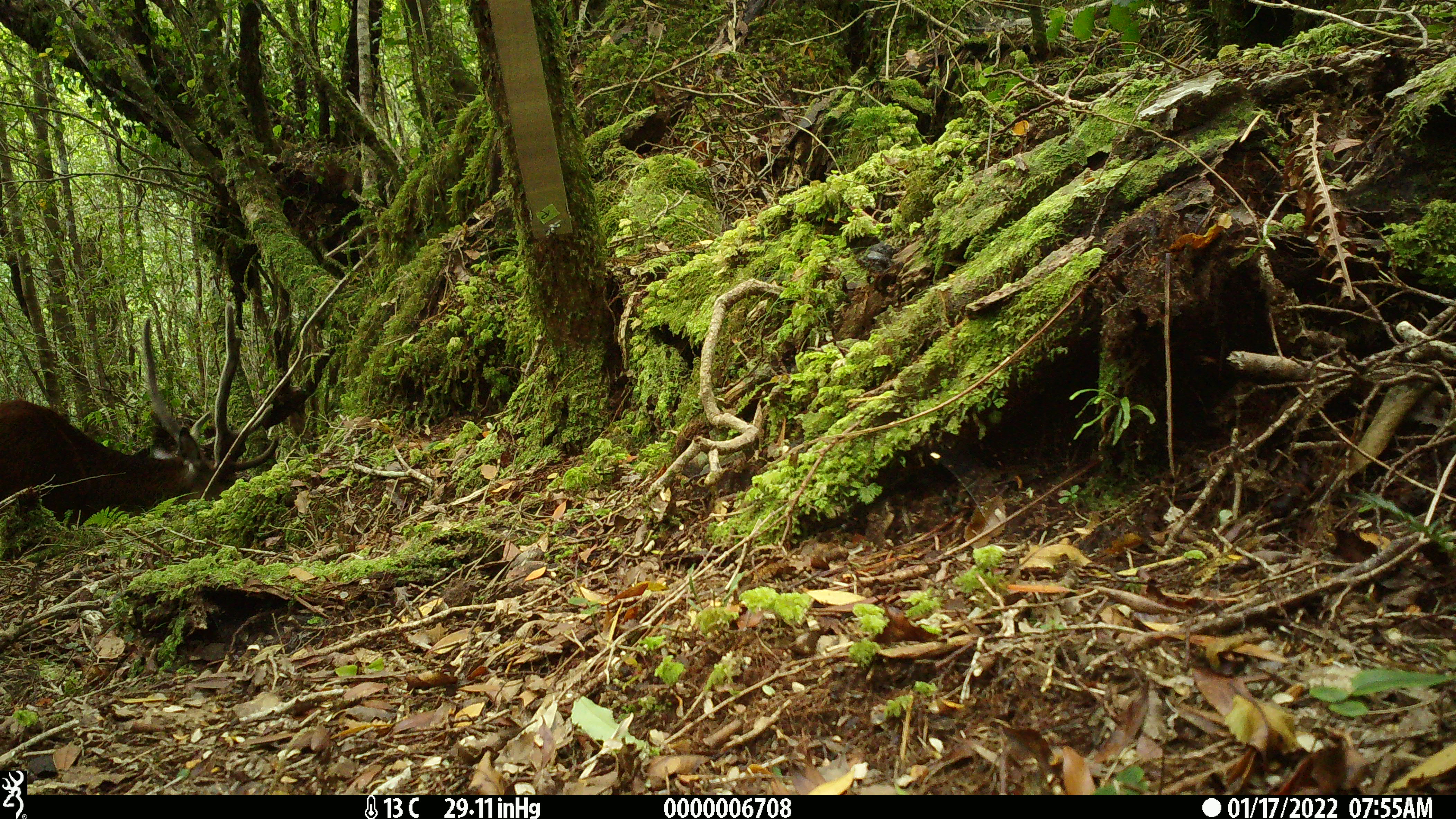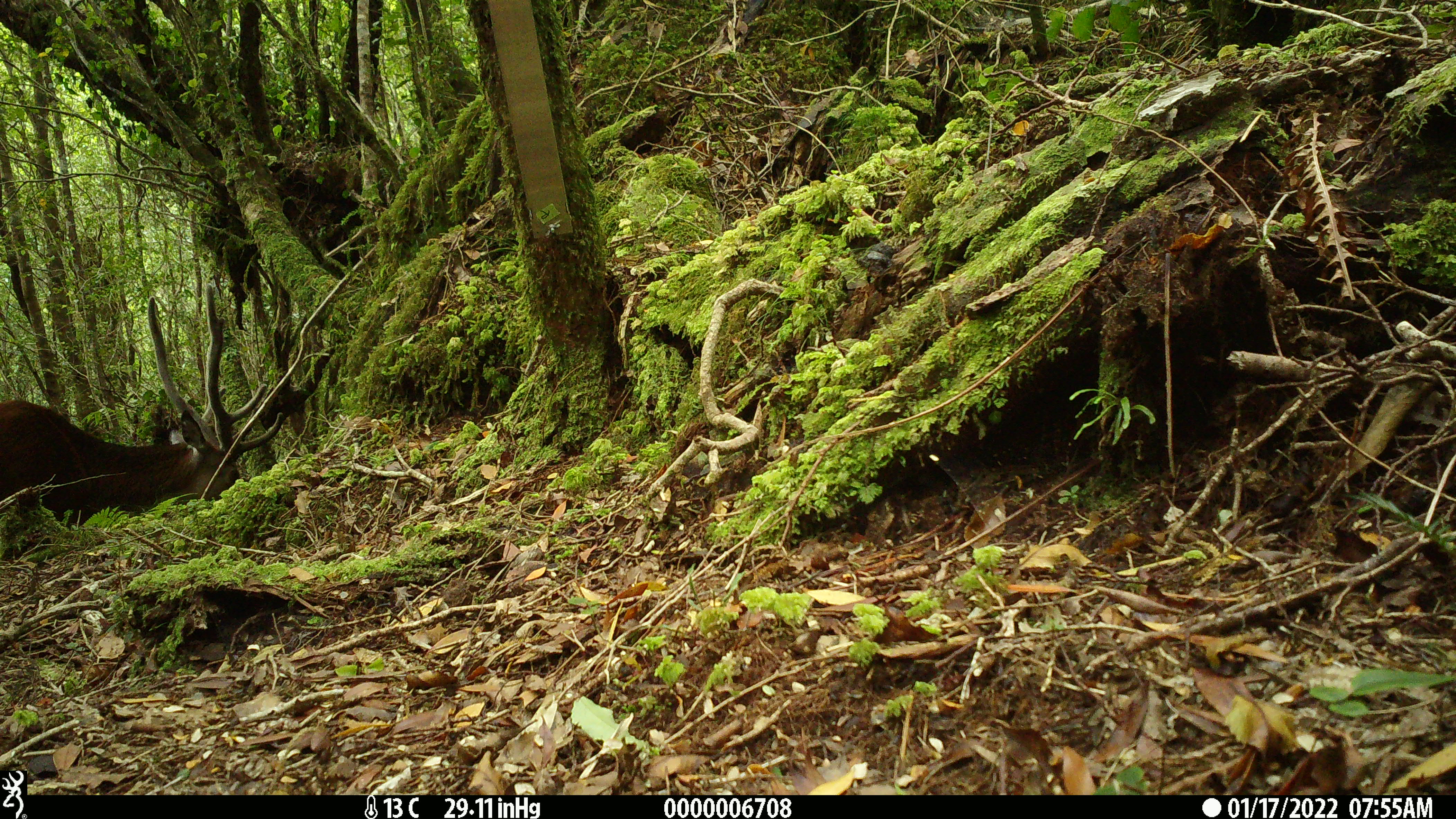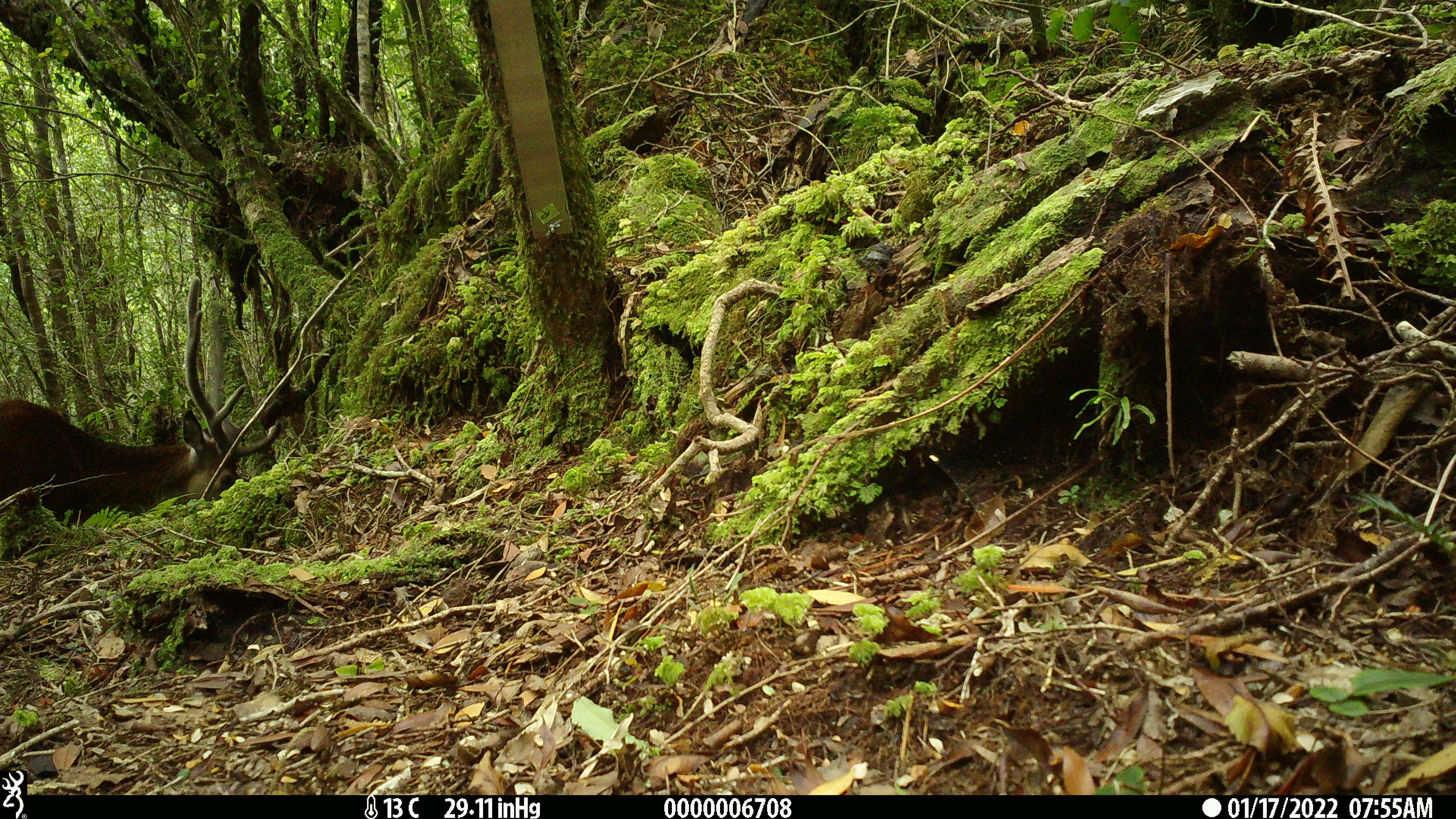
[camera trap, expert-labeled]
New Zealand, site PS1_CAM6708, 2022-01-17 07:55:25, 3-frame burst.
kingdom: Animalia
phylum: Chordata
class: Mammalia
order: Artiodactyla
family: Cervidae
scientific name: Cervidae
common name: deer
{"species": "deer (Cervidae)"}